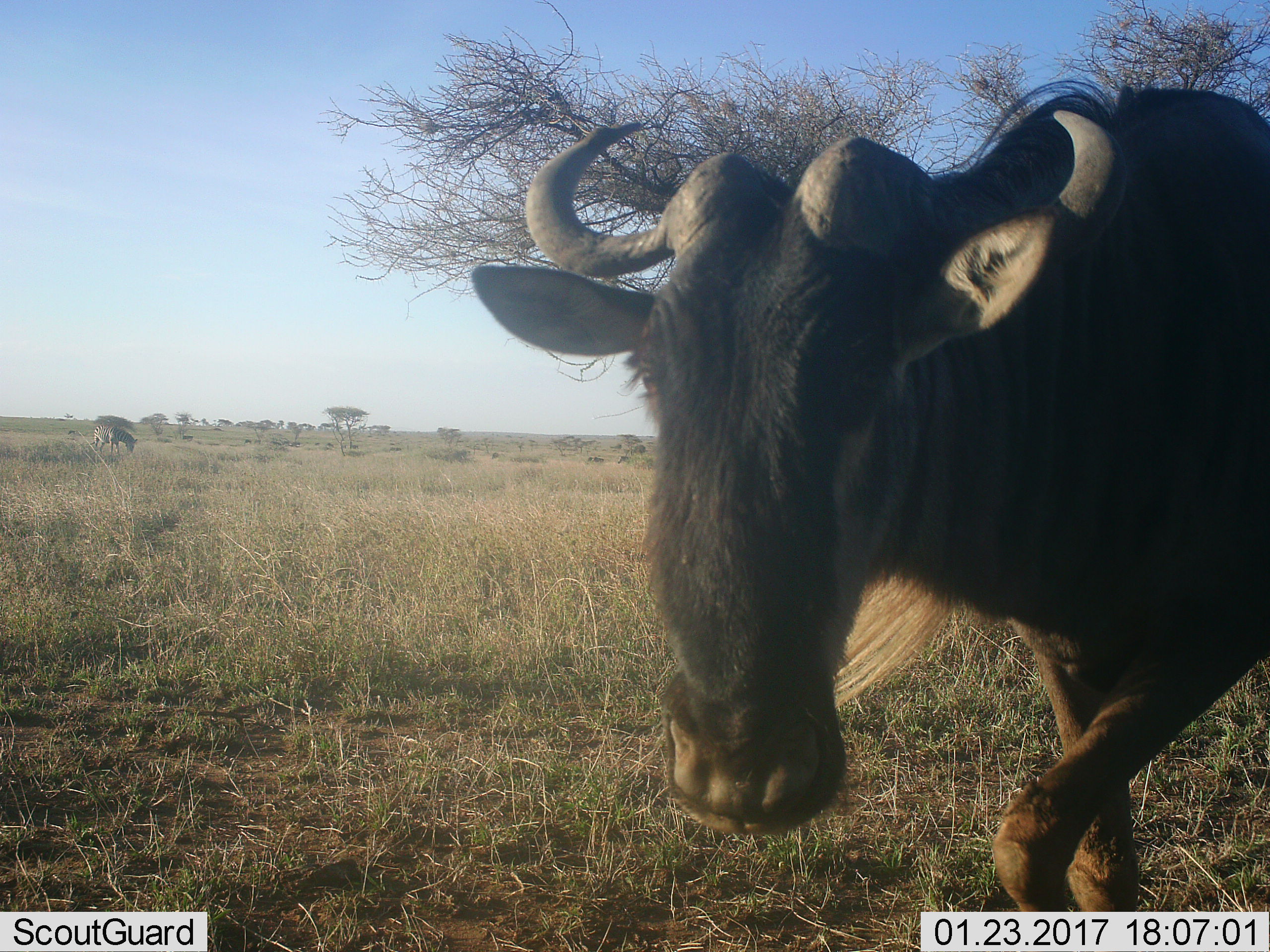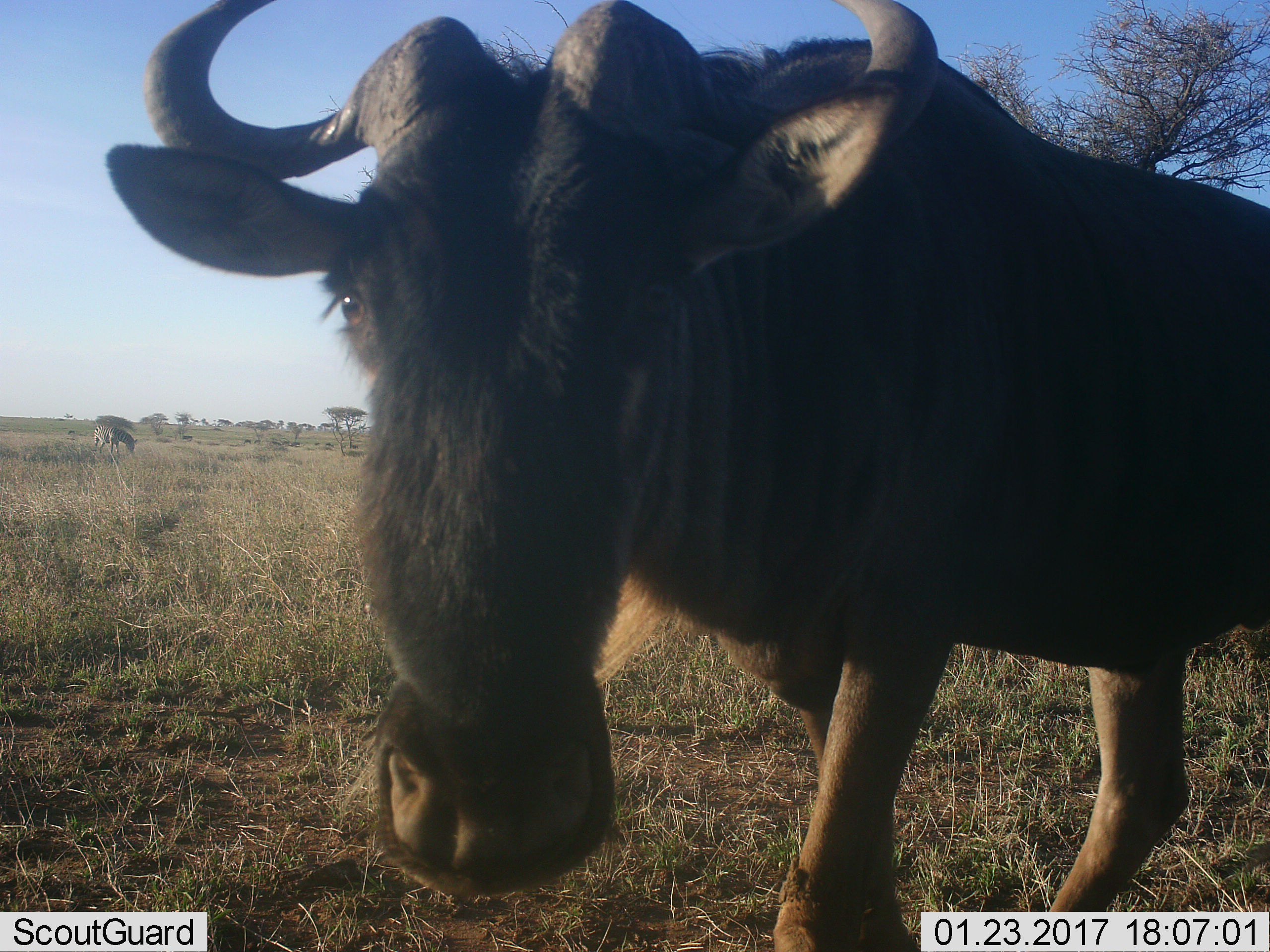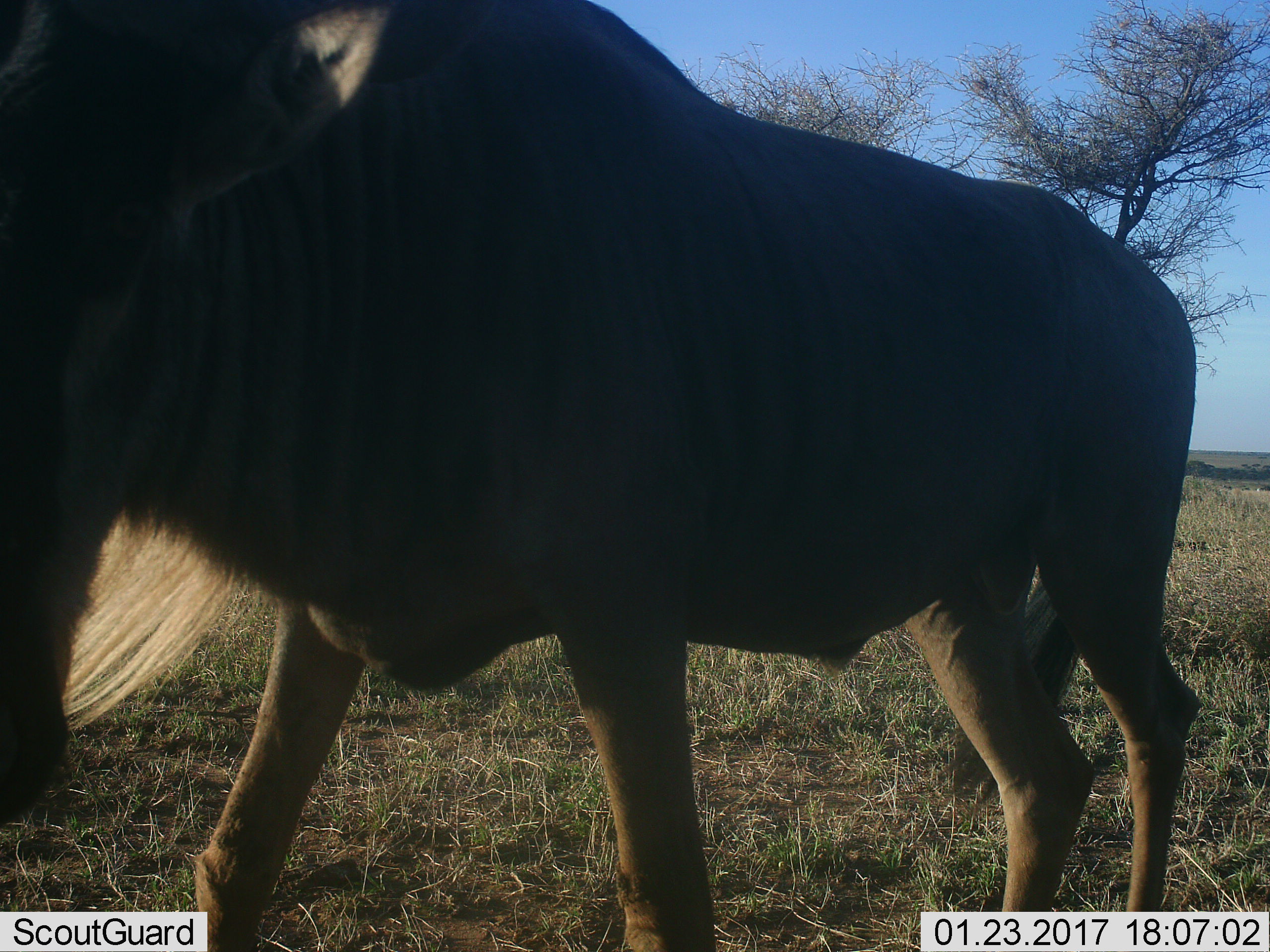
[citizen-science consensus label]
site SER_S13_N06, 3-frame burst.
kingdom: Animalia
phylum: Chordata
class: Mammalia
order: Artiodactyla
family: Bovidae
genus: Connochaetes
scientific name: Connochaetes taurinus taurinus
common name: blue wildebeest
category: wildebeestblue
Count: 1.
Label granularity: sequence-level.